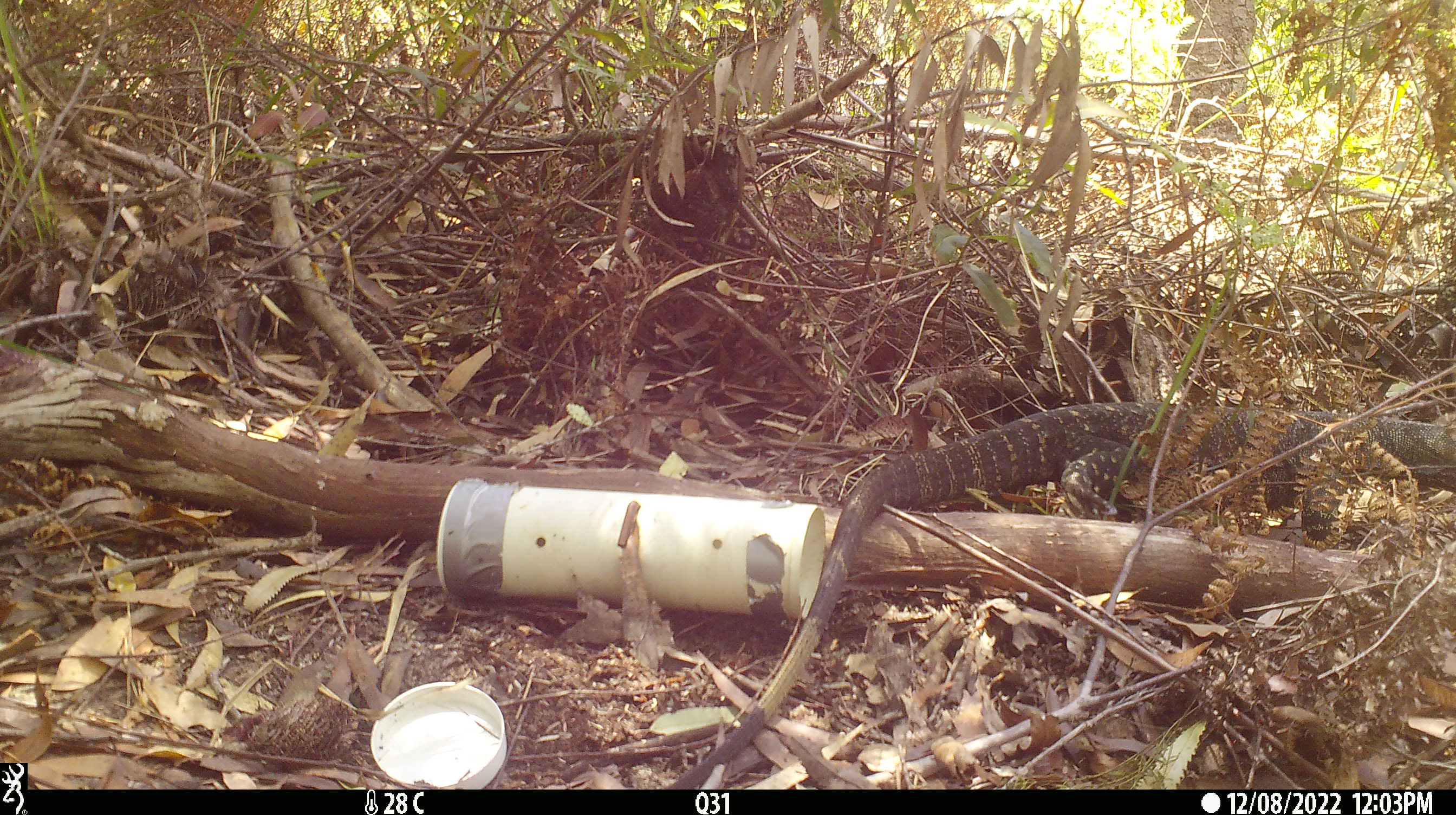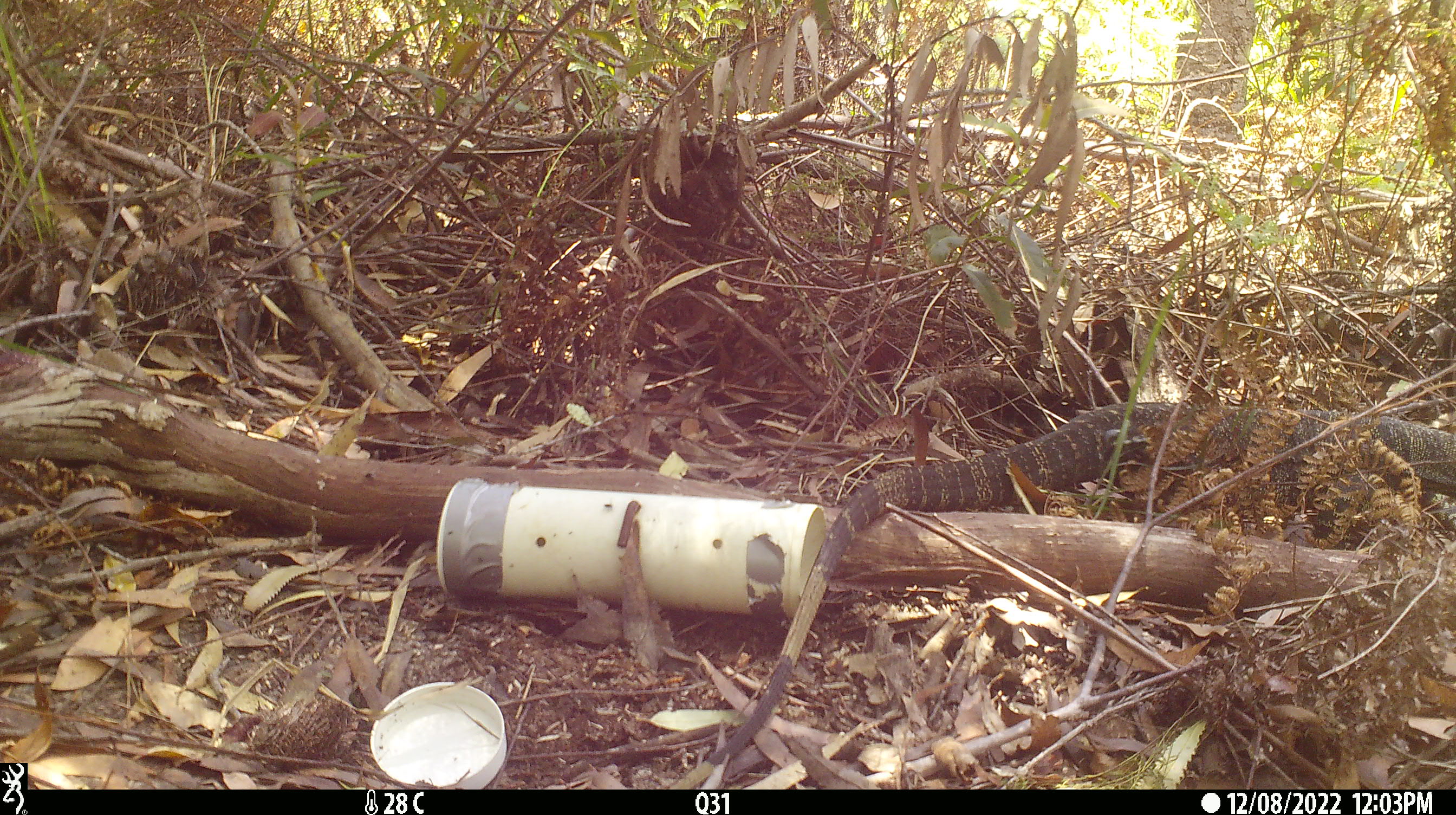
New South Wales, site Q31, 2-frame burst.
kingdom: Animalia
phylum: Chordata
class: Reptilia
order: Squamata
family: Varanidae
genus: Varanus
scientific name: Varanus varius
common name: lace monitor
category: goanna